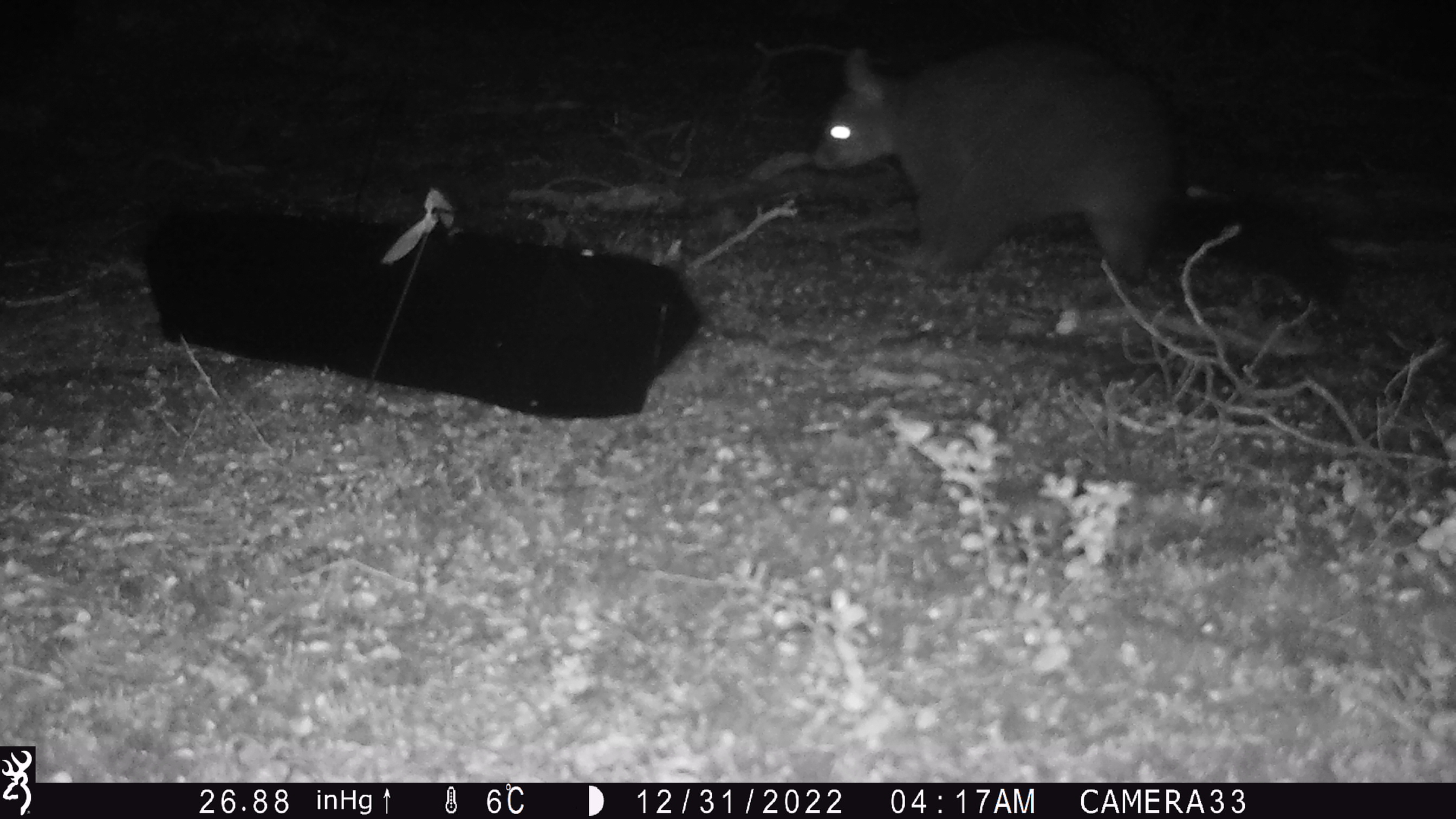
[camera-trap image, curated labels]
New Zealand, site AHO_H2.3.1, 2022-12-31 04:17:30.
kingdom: Animalia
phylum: Chordata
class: Mammalia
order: Diprotodontia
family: Phalangeridae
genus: Trichosurus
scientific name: Trichosurus vulpecula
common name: common brushtail possum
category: possum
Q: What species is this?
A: Possum (common brushtail possum) (Trichosurus vulpecula).